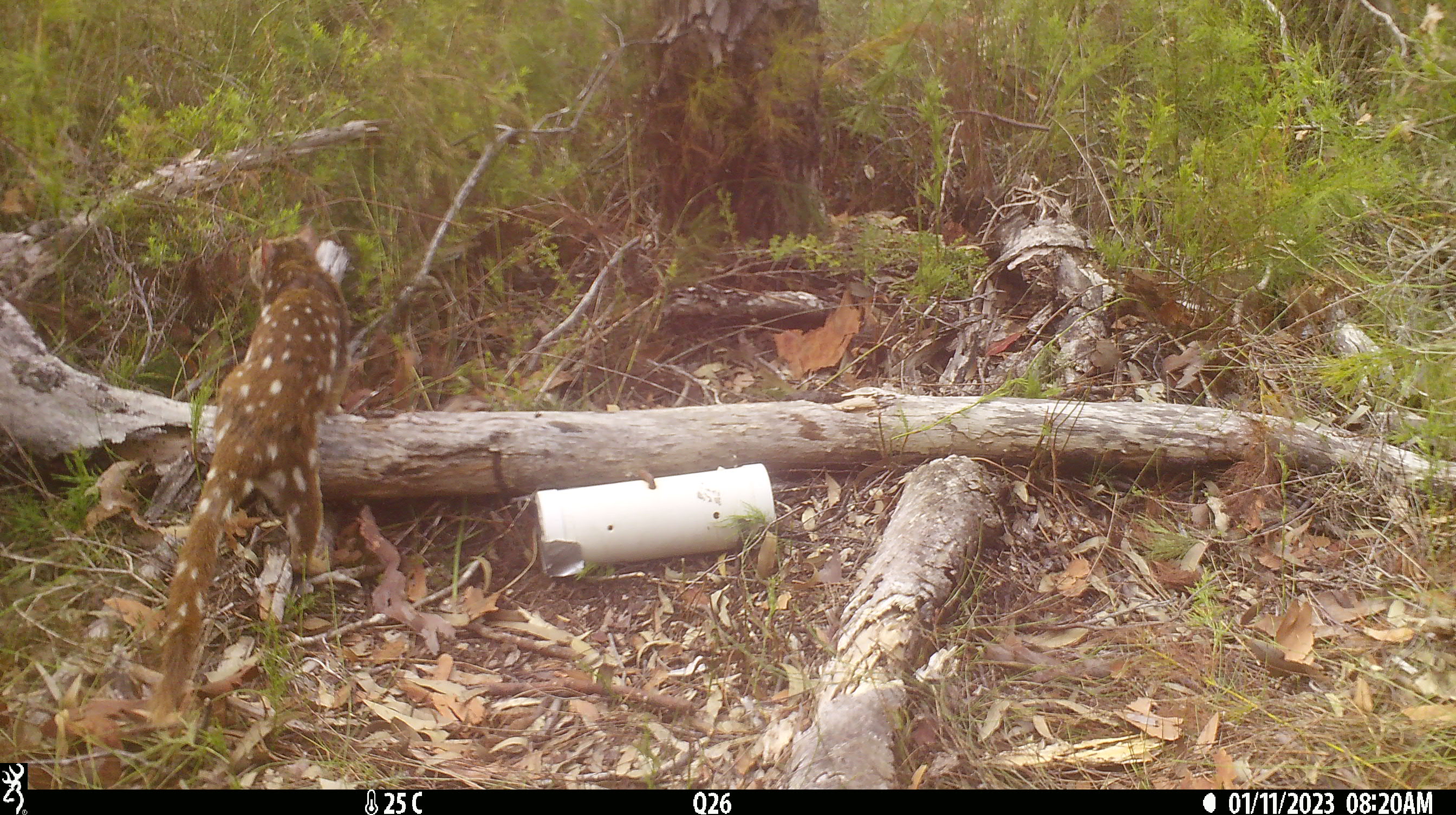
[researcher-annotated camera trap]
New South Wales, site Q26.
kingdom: Animalia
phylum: Chordata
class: Mammalia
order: Dasyuromorphia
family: Dasyuridae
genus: Dasyurus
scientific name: Dasyurus maculatus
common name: spotted-tailed quoll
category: quoll